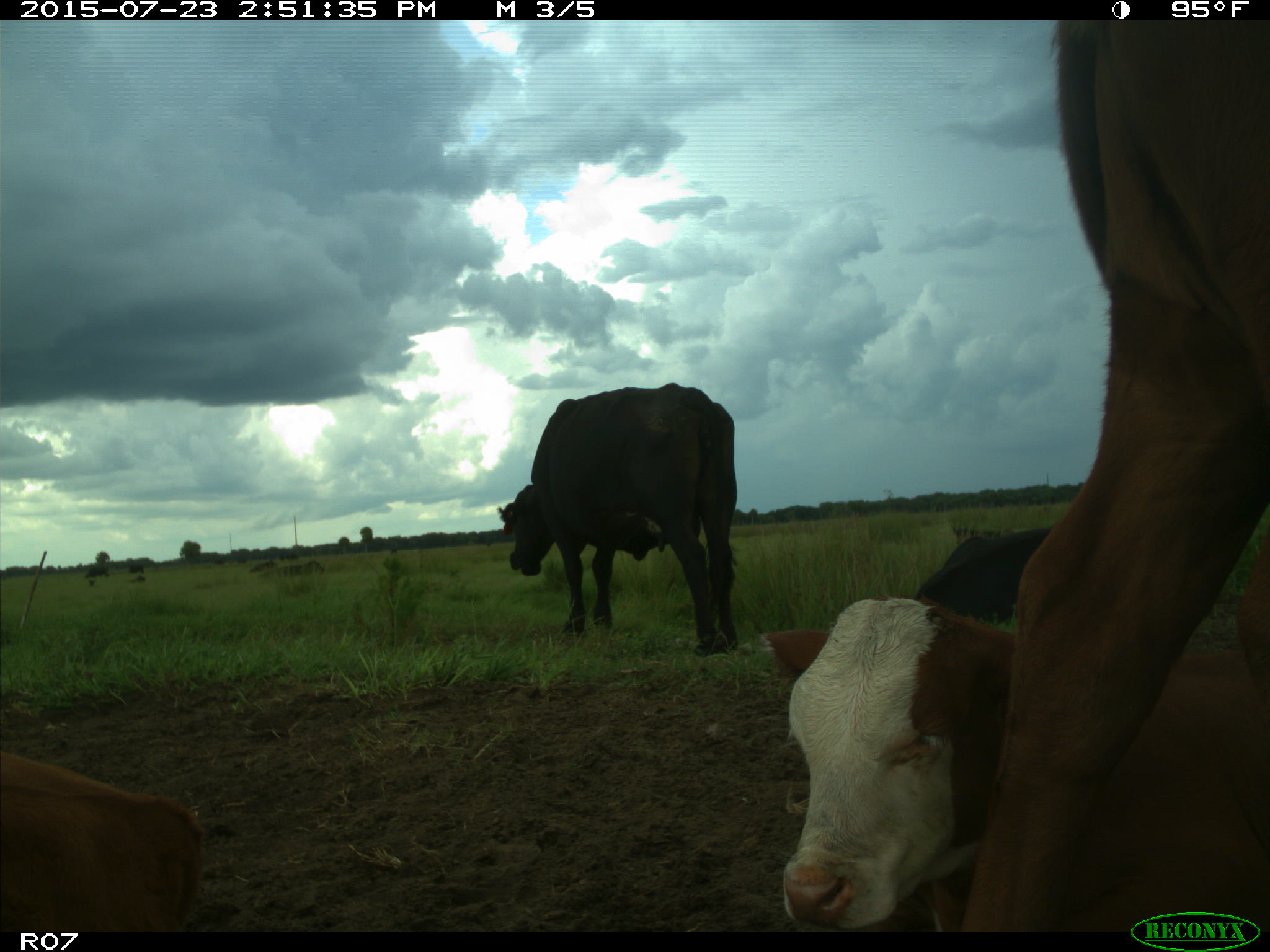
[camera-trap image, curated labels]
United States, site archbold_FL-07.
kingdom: Animalia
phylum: Chordata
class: Mammalia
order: Artiodactyla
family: Bovidae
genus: Bos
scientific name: Bos taurus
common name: domestic cow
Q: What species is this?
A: Bos taurus (domestic cow).